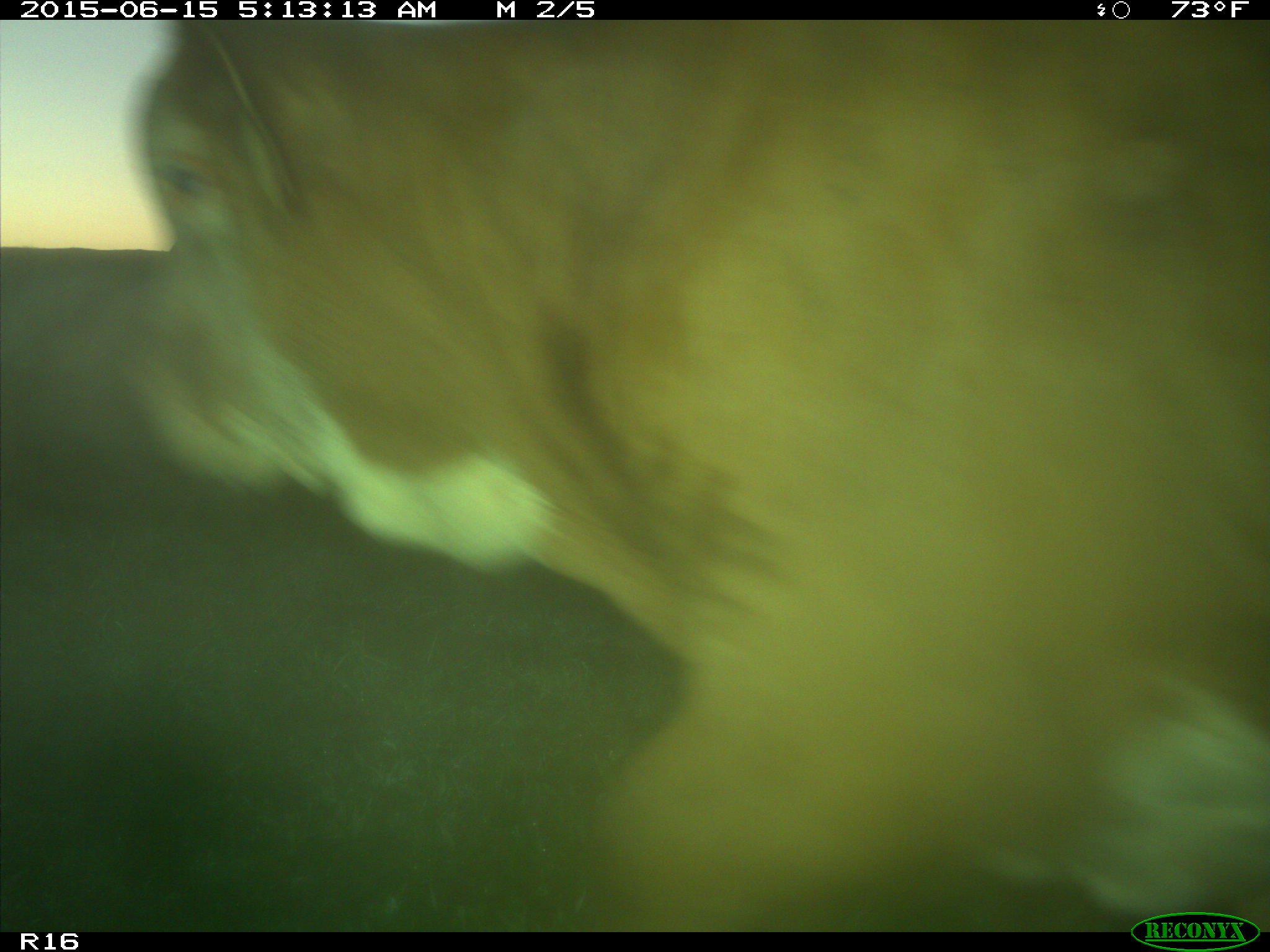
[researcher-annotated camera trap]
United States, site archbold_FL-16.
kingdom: Animalia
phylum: Chordata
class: Mammalia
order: Artiodactyla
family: Bovidae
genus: Bos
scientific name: Bos taurus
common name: domestic cow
Bos taurus (domestic cow).